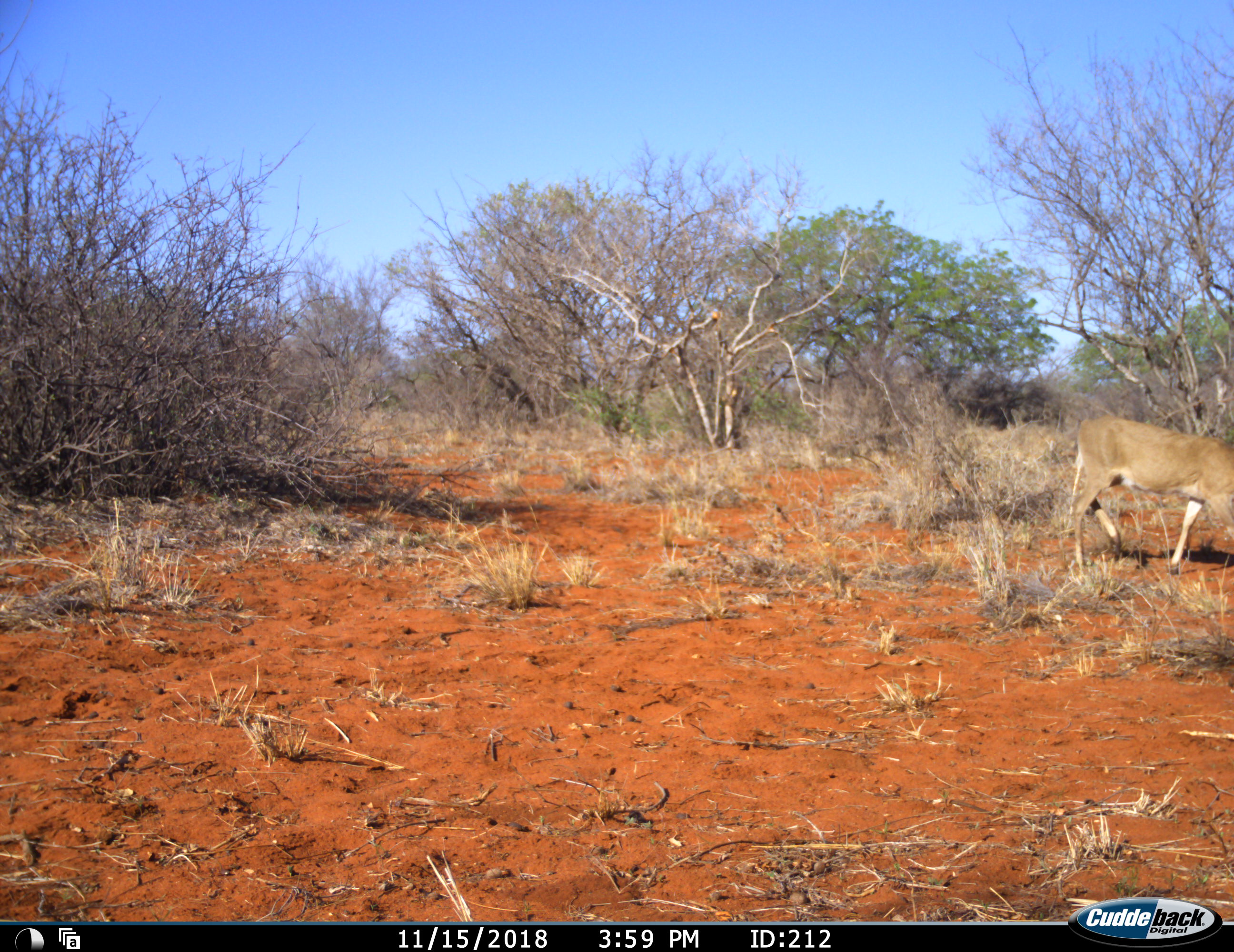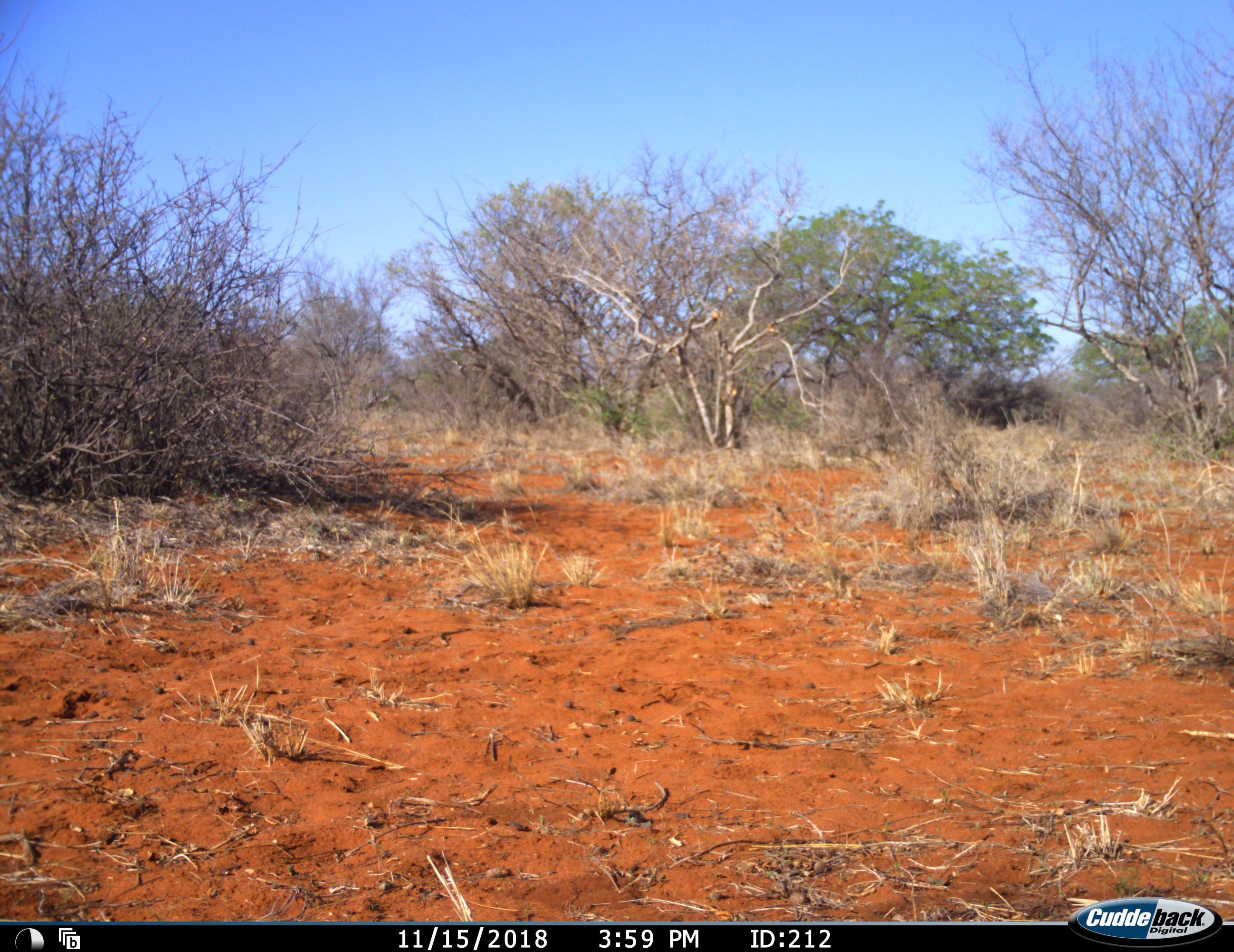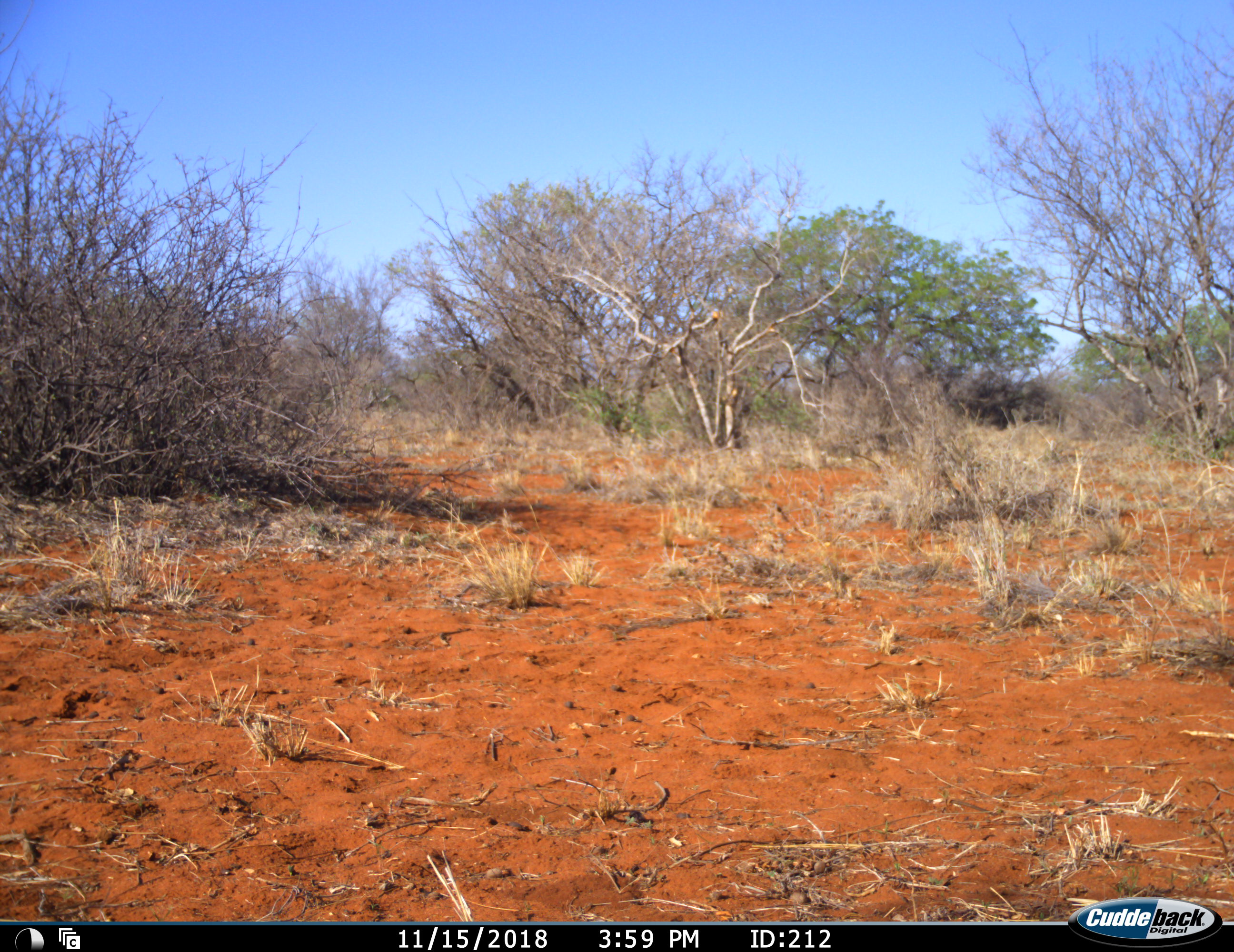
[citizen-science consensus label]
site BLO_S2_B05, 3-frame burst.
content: unidentified animal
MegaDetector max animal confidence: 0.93